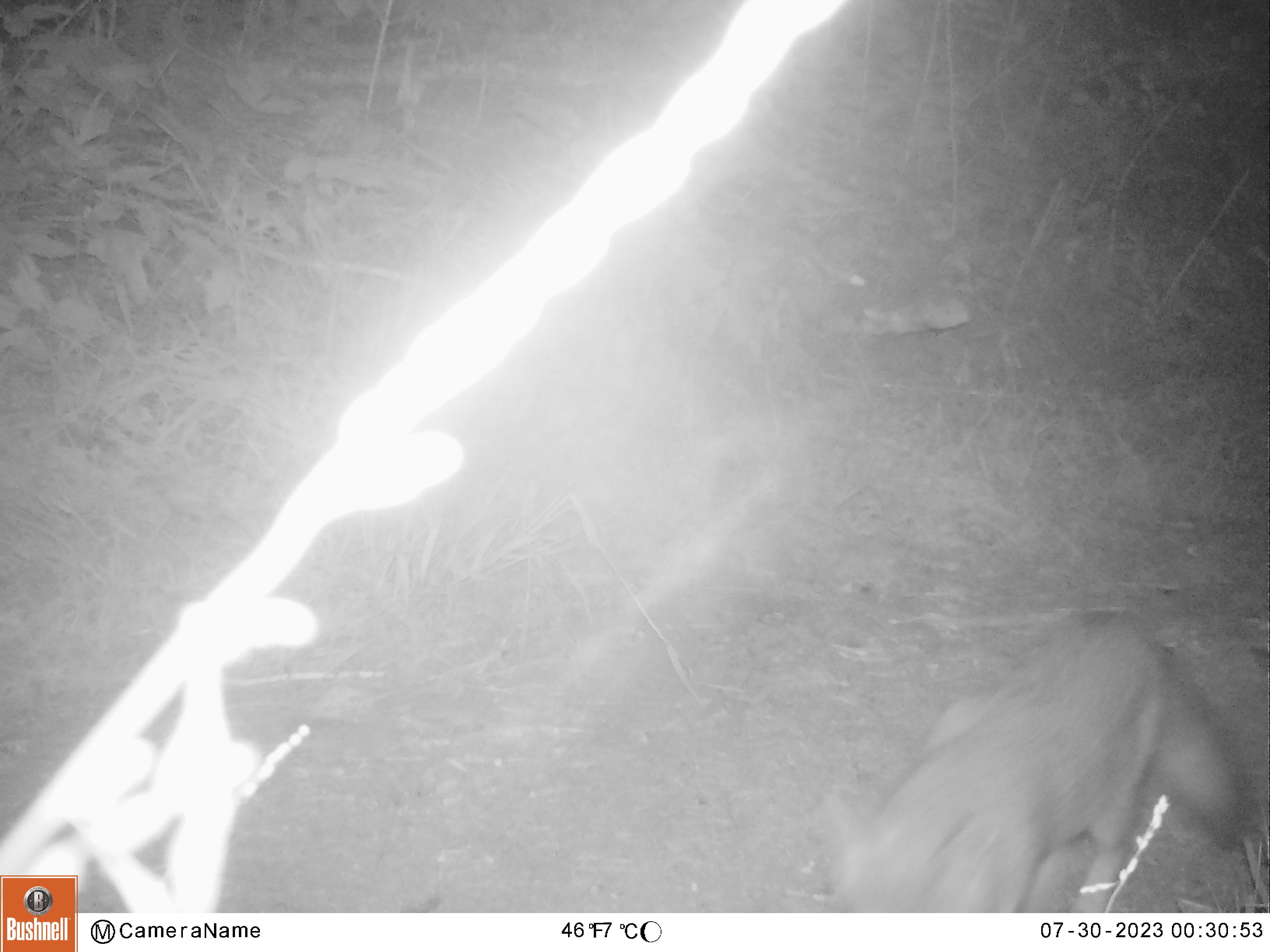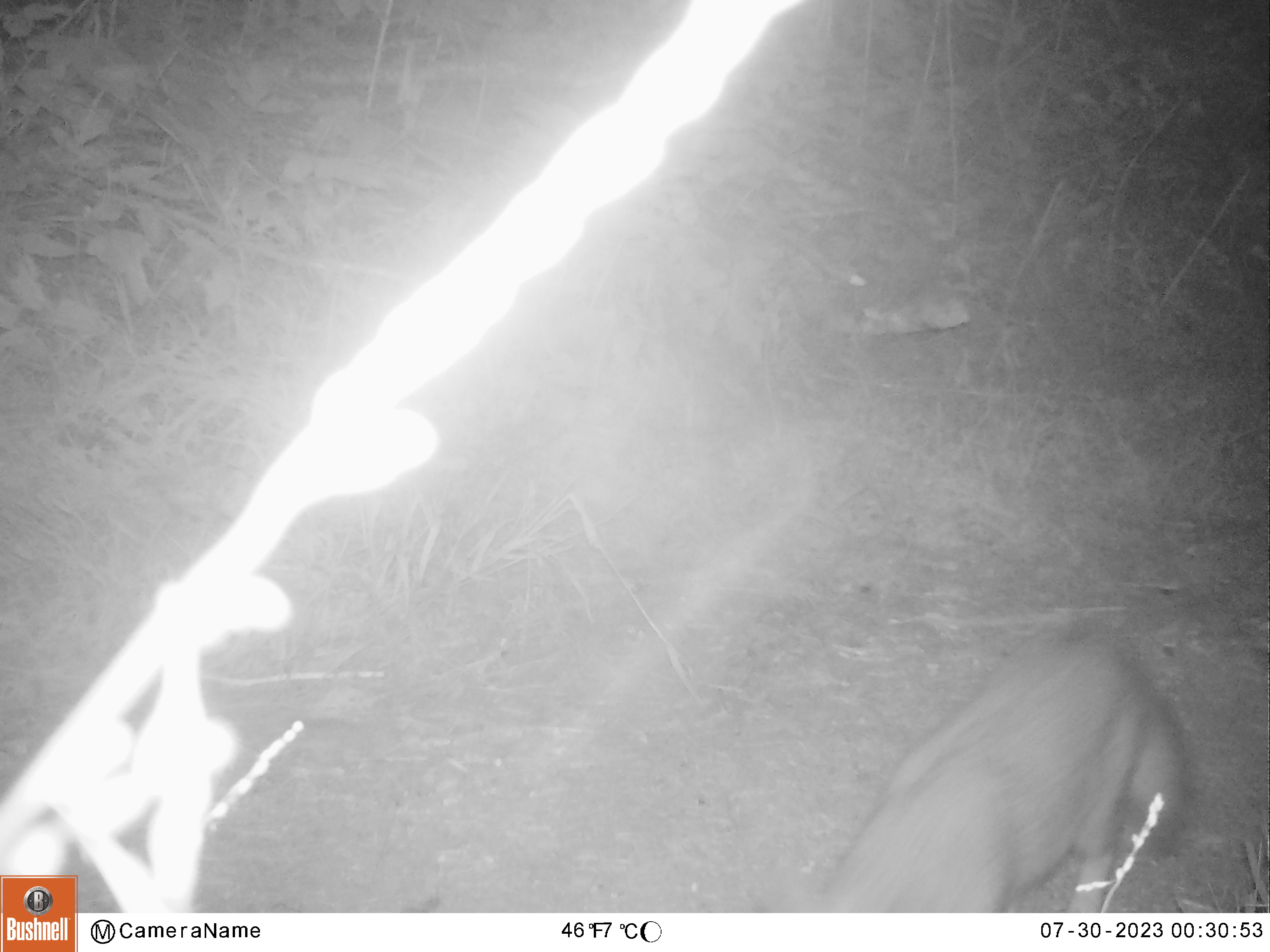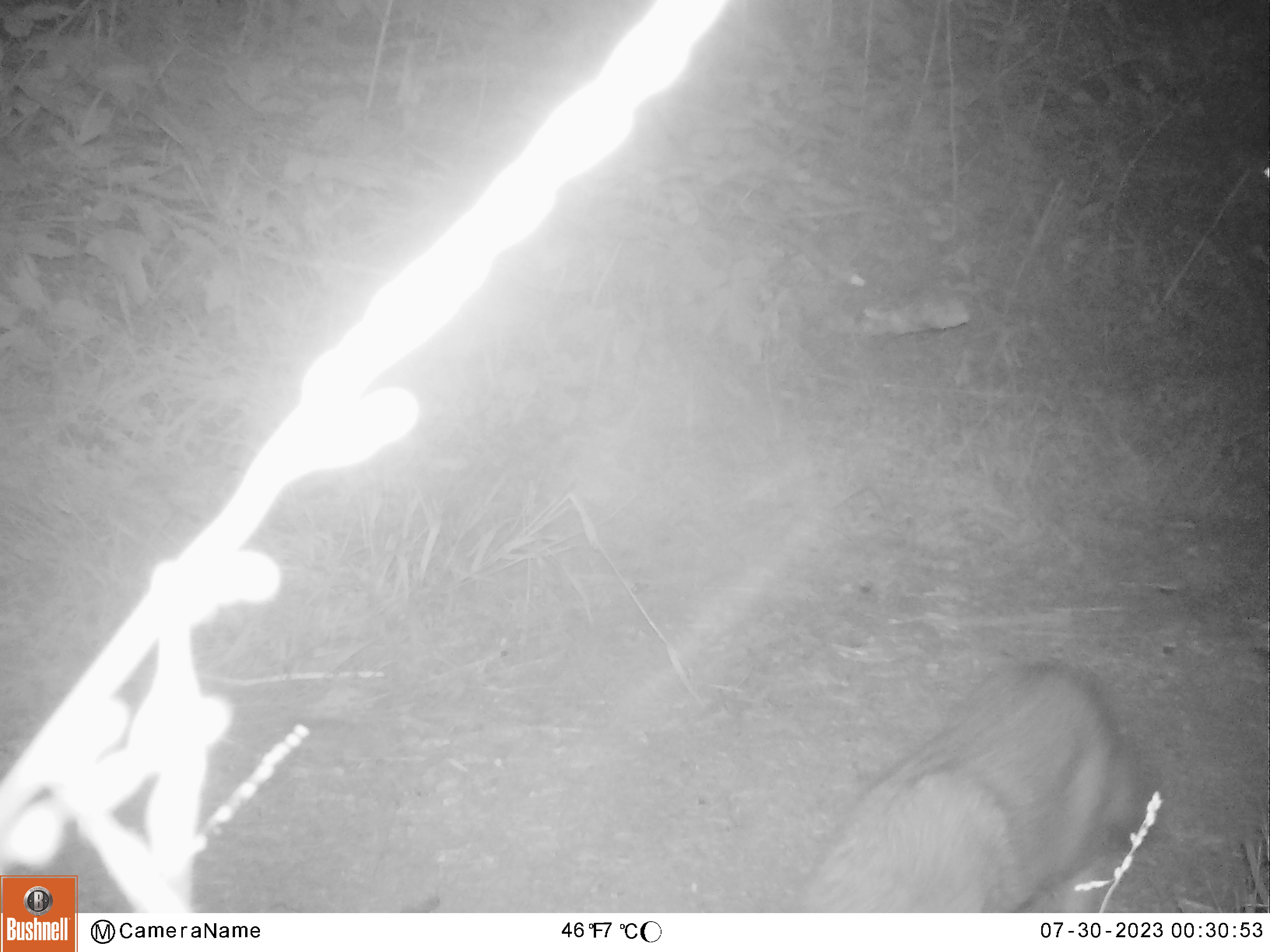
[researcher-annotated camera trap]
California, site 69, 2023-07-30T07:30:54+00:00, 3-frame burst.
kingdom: Animalia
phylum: Chordata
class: Mammalia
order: Carnivora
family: Canidae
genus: Urocyon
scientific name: Urocyon cinereoargenteus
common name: gray fox